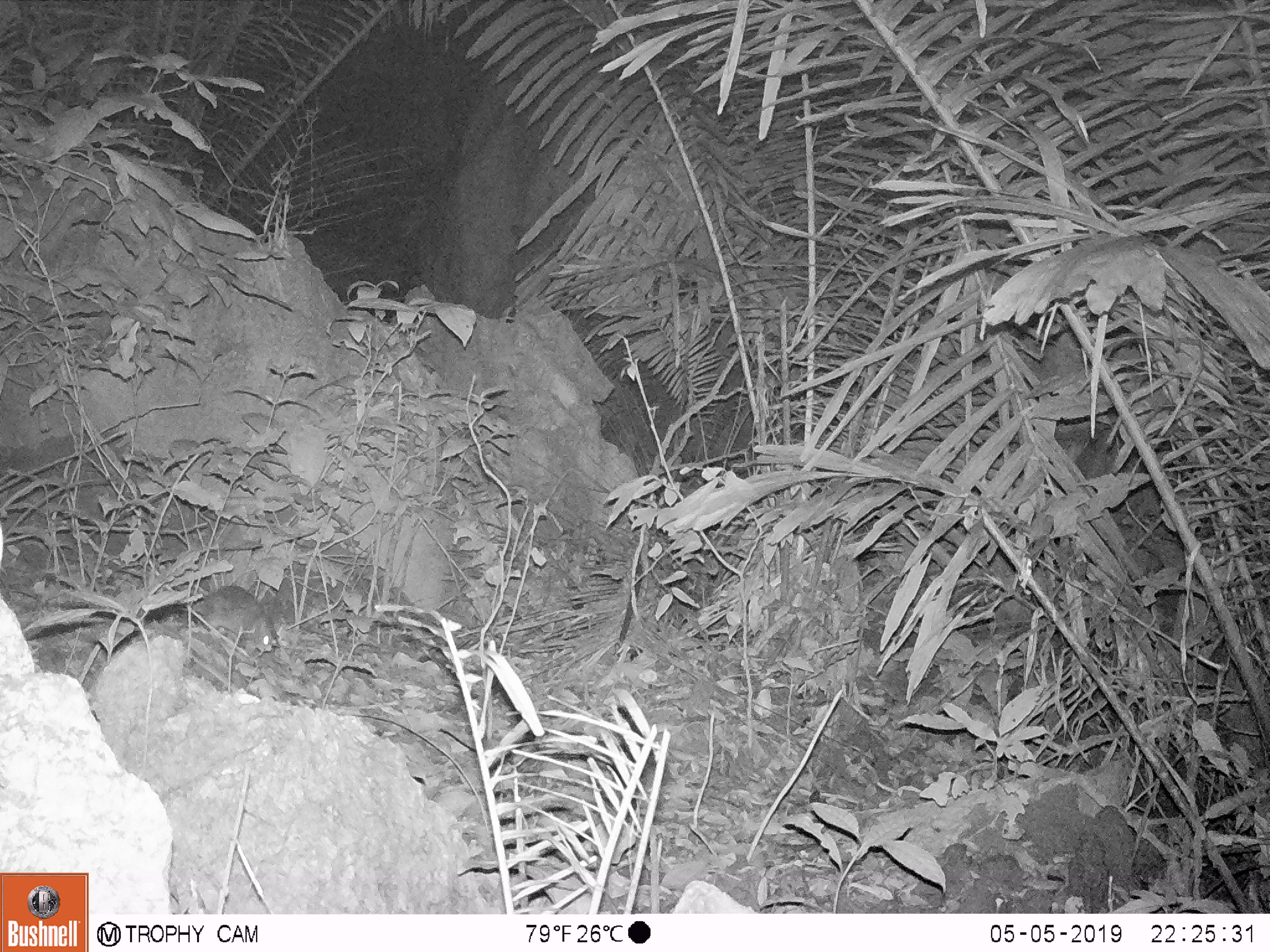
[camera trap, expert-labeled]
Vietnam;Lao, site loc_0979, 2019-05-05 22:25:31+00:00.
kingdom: Animalia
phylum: Chordata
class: Mammalia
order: Rodentia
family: Muridae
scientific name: Muridae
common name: old-world mice and rats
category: unidentified murid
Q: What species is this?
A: Unidentified murid (old-world mice and rats) (Muridae).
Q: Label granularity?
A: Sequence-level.